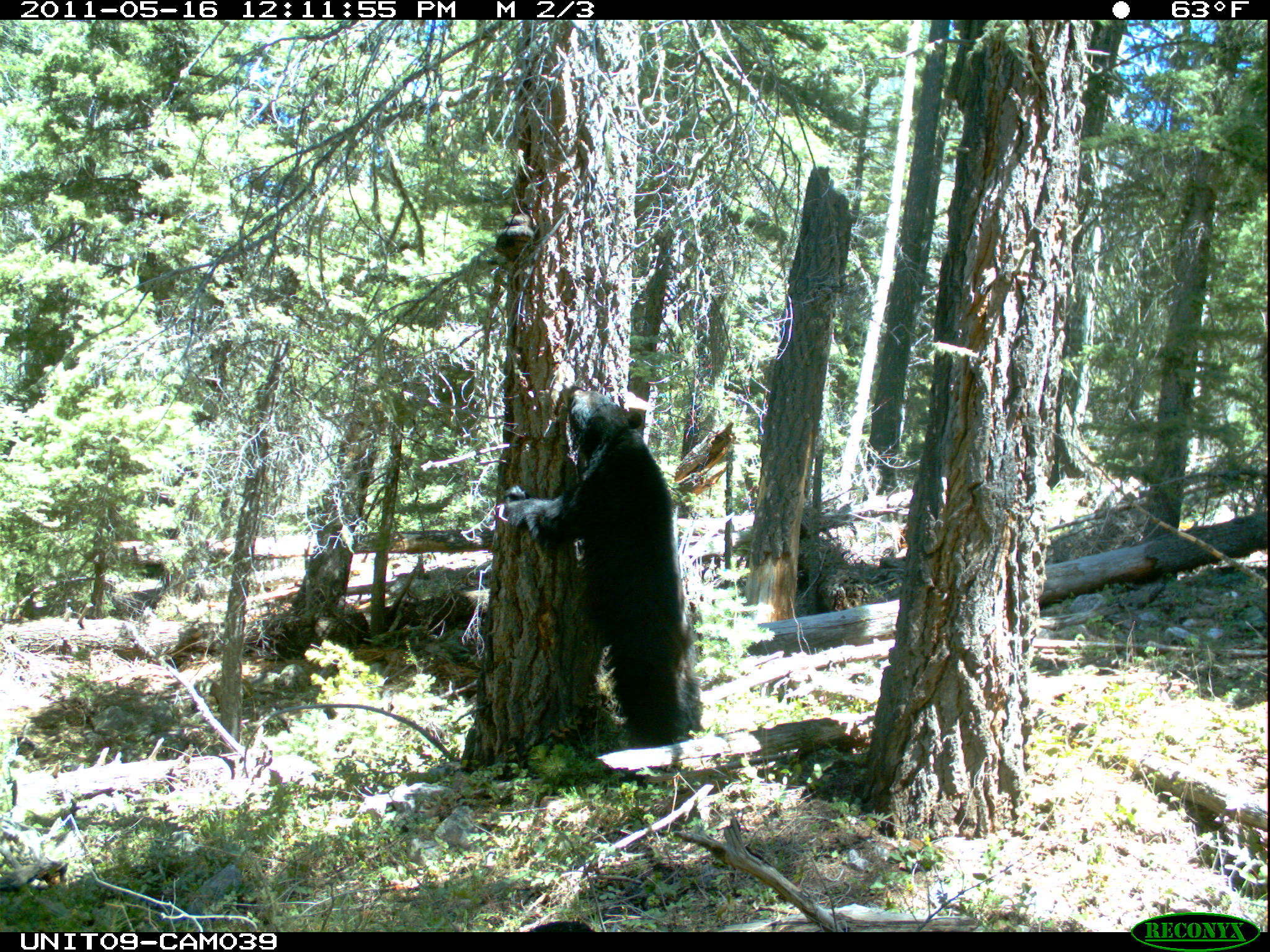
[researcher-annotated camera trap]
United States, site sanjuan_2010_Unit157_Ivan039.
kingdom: Animalia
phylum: Chordata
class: Mammalia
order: Carnivora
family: Ursidae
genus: Ursus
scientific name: Ursus americanus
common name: american black bear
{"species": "Ursus americanus (american black bear)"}